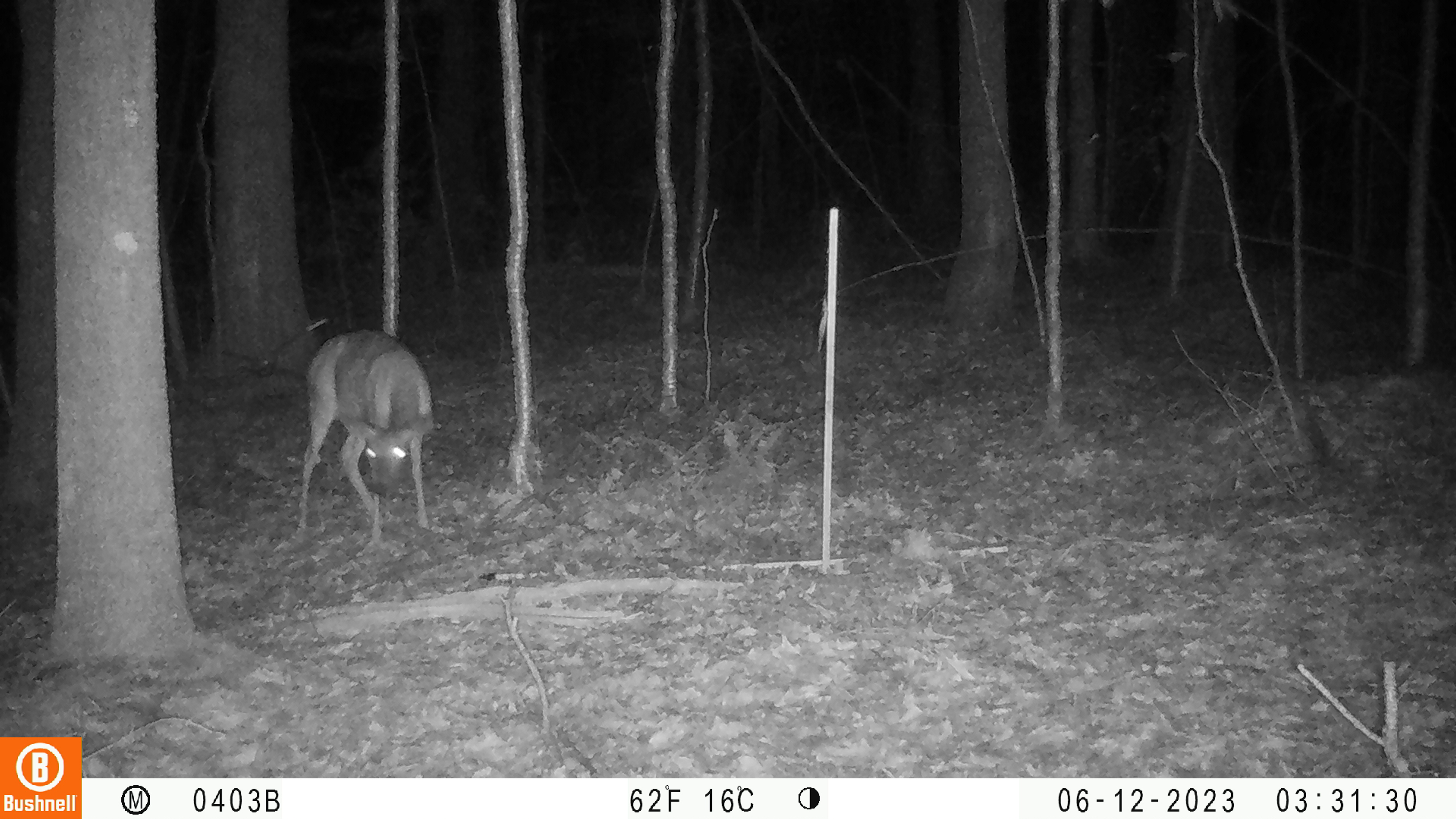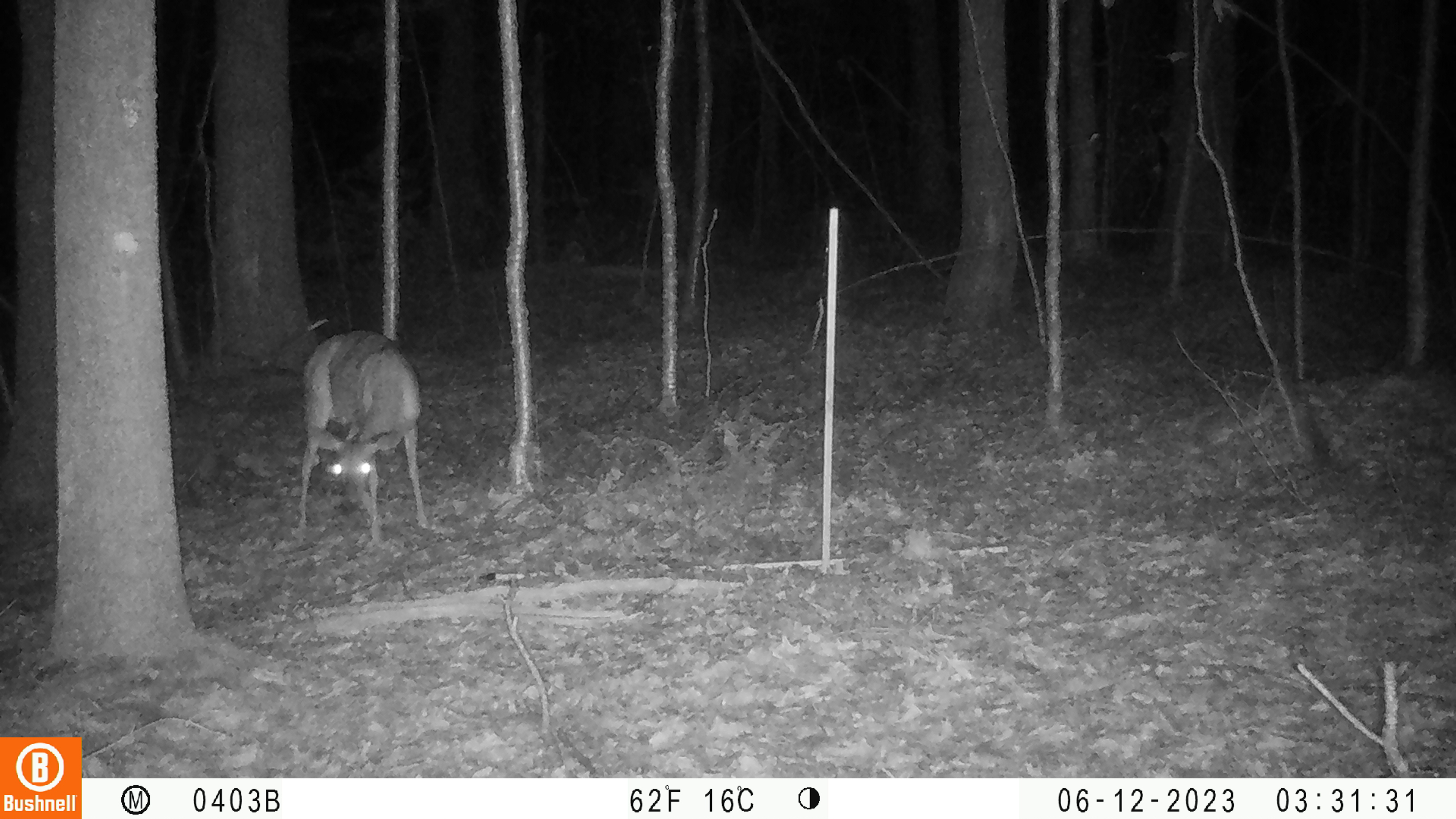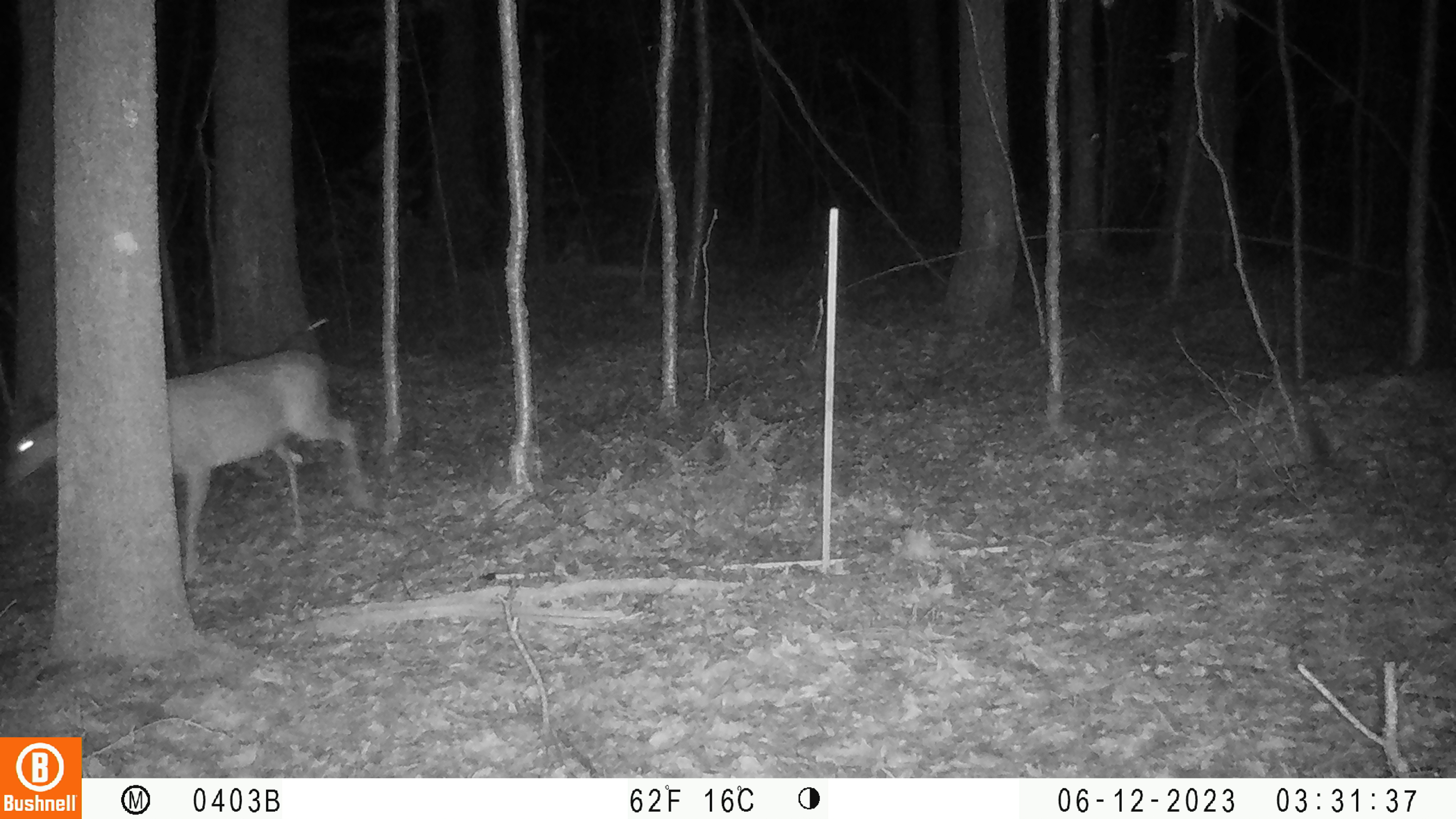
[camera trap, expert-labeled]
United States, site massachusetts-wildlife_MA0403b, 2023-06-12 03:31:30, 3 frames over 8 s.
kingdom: Animalia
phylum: Chordata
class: Mammalia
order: Artiodactyla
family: Cervidae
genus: Odocoileus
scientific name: Odocoileus virginianus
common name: white-tailed deer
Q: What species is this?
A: White-tailed deer (Odocoileus virginianus).